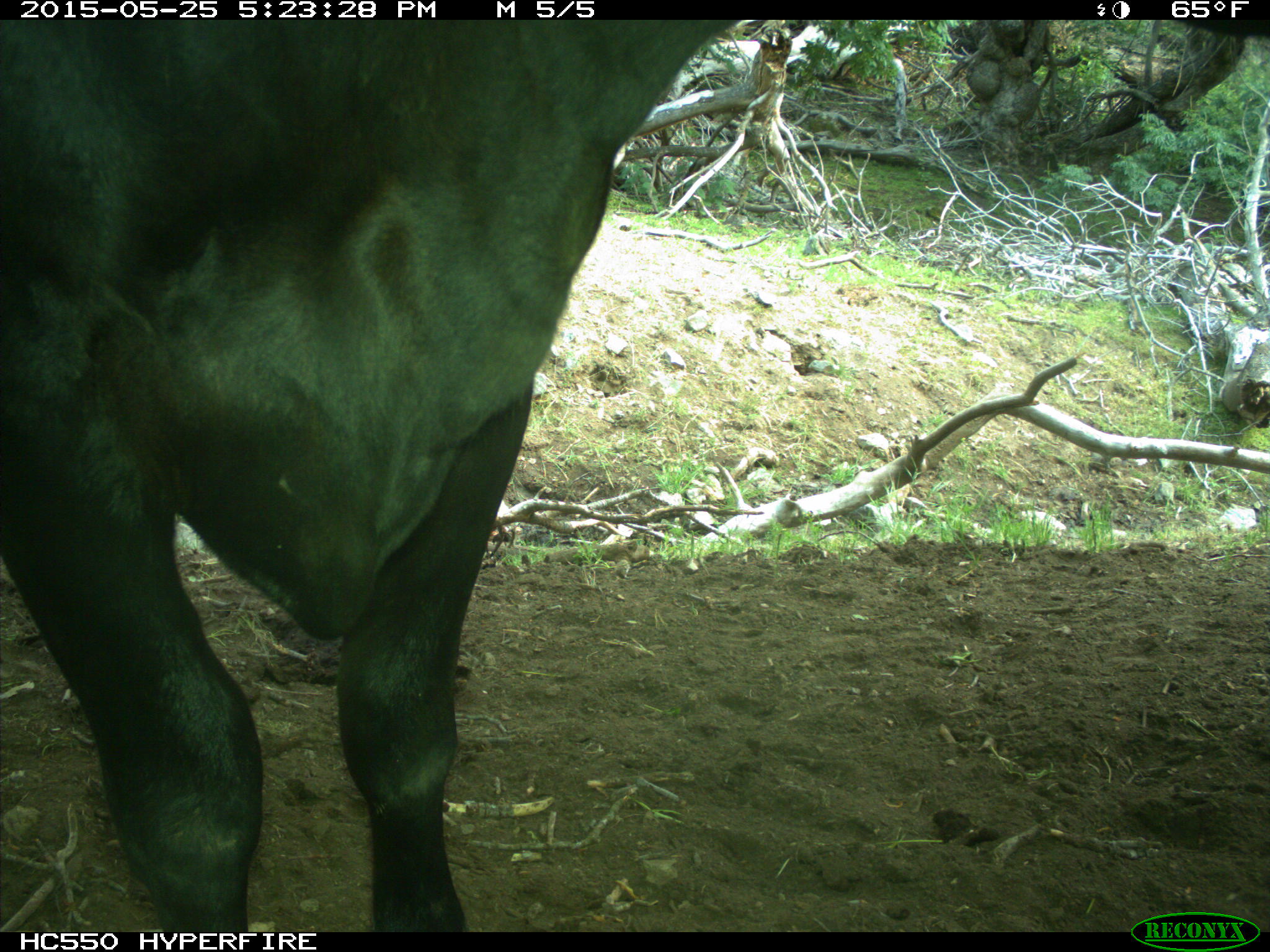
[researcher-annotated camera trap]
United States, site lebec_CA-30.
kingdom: Animalia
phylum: Chordata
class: Mammalia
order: Artiodactyla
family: Bovidae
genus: Bos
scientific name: Bos taurus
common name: domestic cow